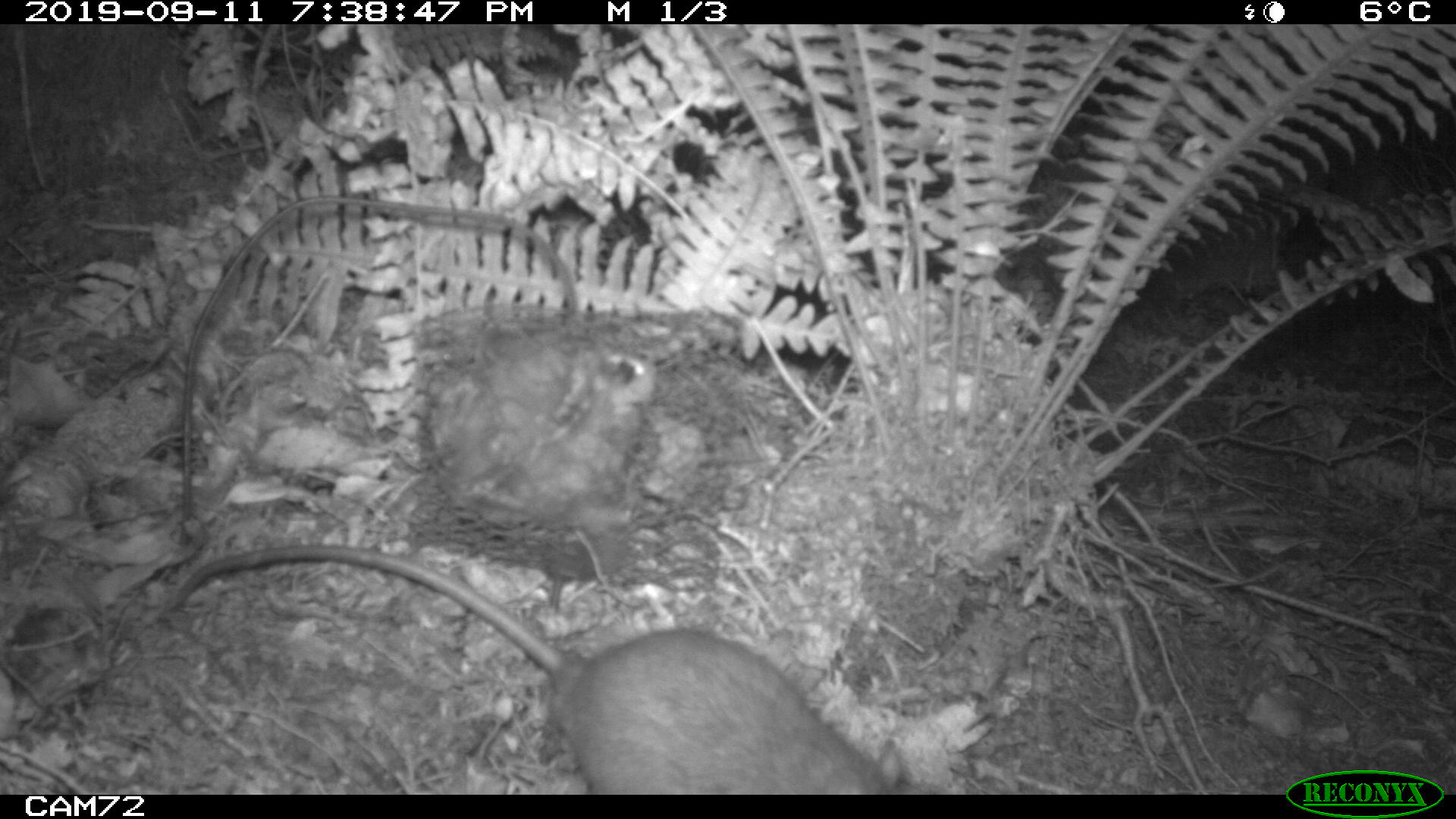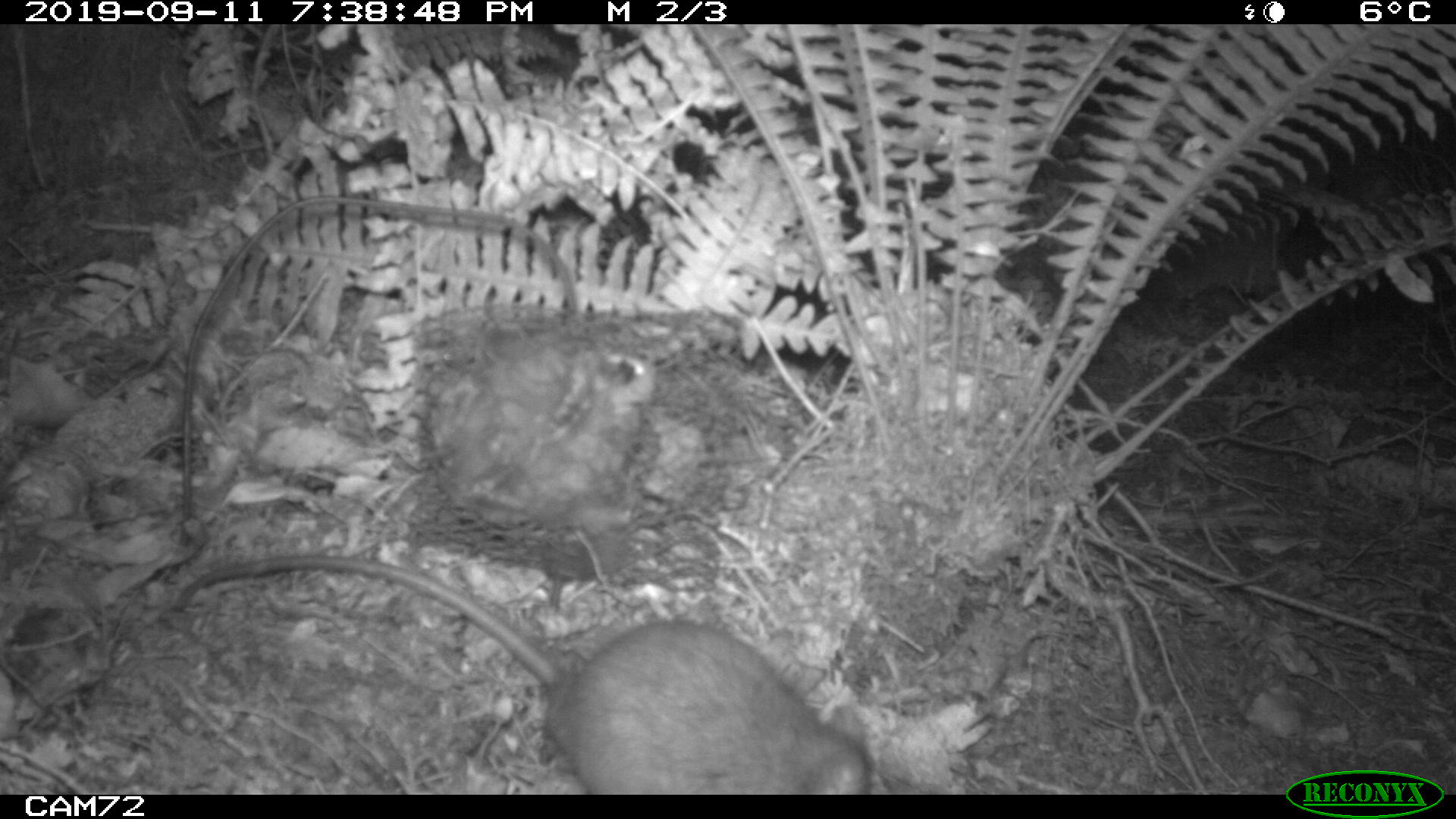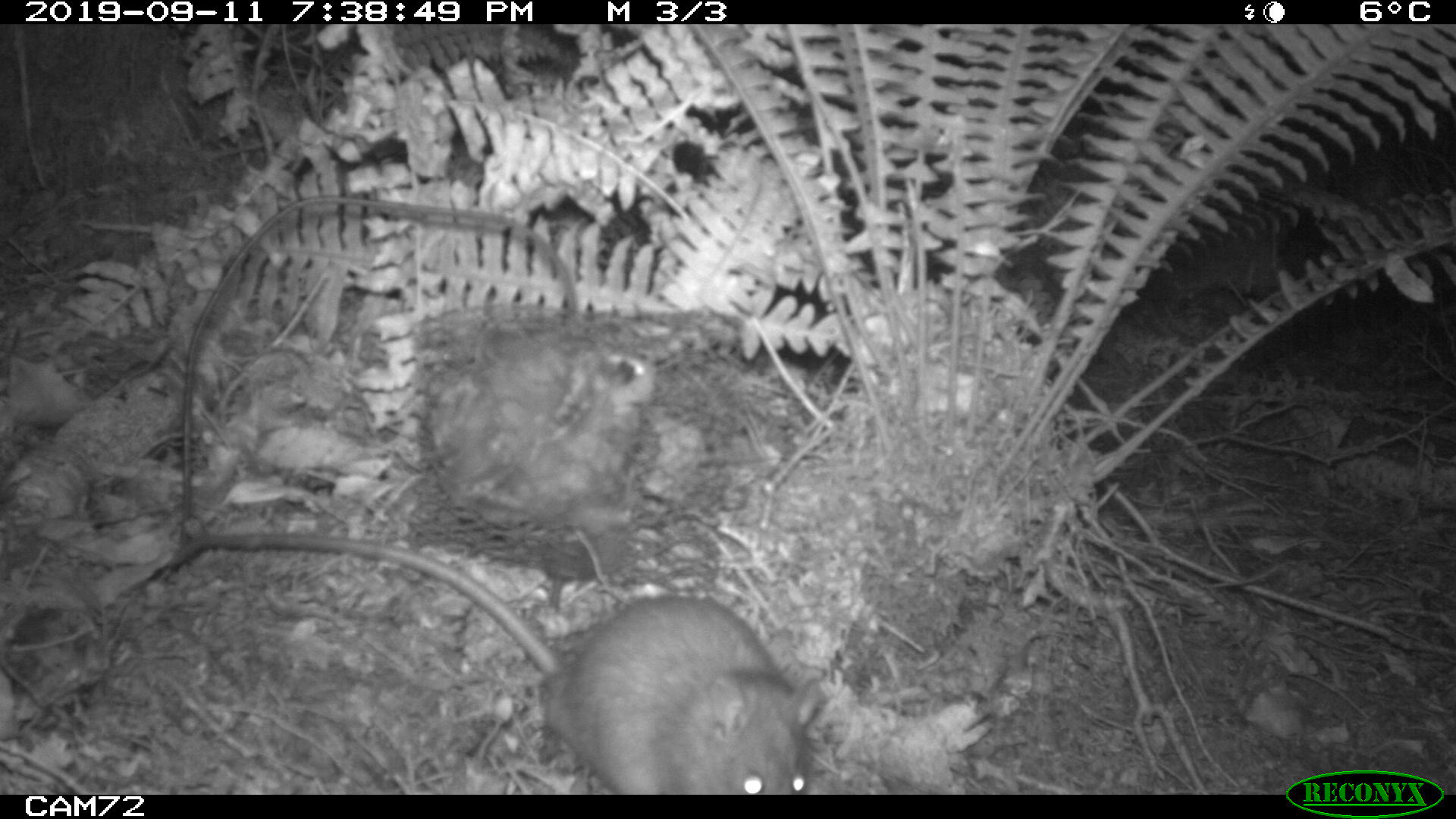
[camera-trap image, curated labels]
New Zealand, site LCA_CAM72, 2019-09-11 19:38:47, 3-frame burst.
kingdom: Animalia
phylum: Chordata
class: Mammalia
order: Rodentia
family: Muridae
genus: Rattus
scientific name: Rattus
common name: rat